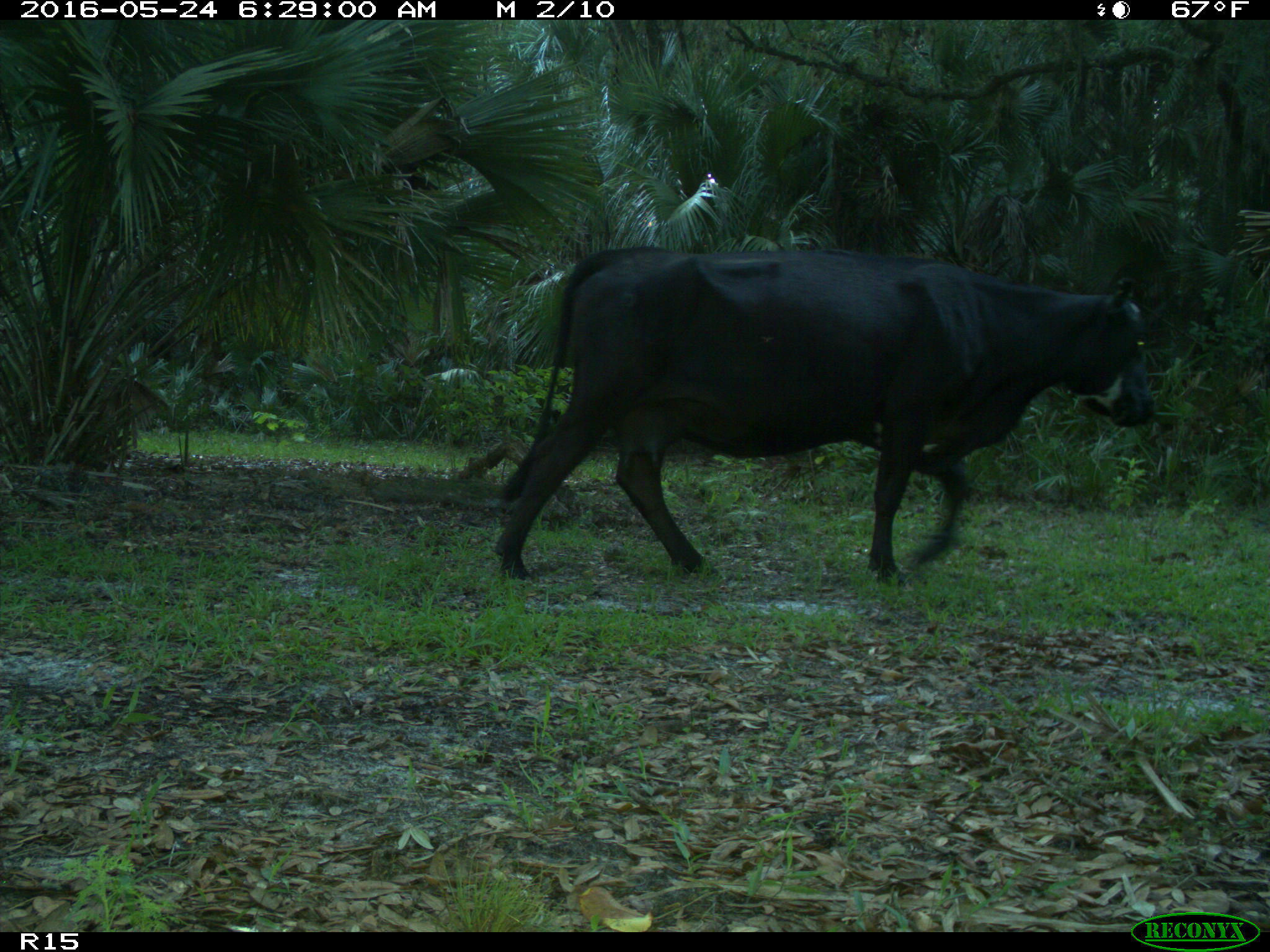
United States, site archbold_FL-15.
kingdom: Animalia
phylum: Chordata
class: Mammalia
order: Artiodactyla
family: Bovidae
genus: Bos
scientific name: Bos taurus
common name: domestic cow